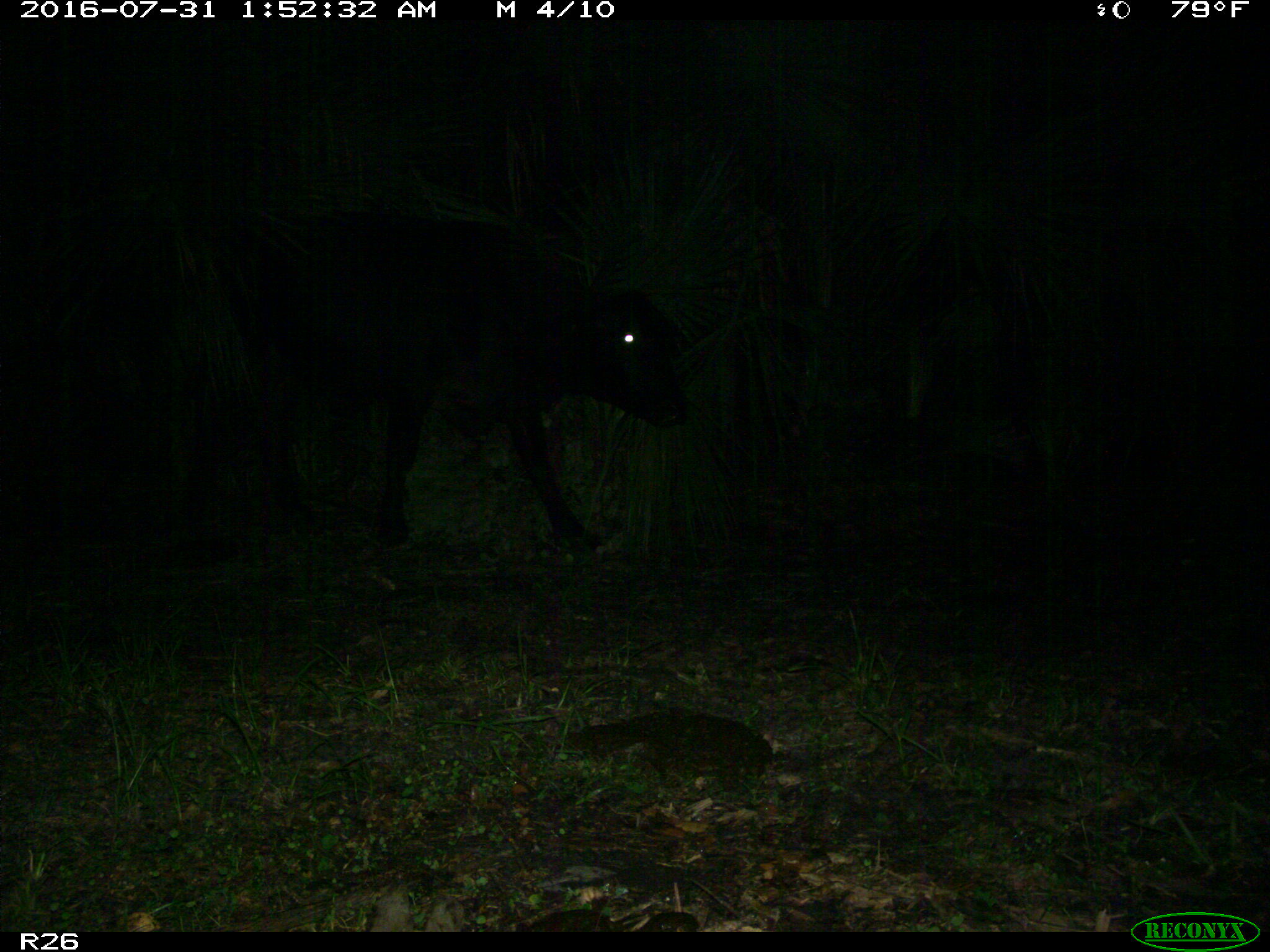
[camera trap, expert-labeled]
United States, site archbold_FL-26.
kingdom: Animalia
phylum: Chordata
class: Mammalia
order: Artiodactyla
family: Bovidae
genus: Bos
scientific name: Bos taurus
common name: domestic cow